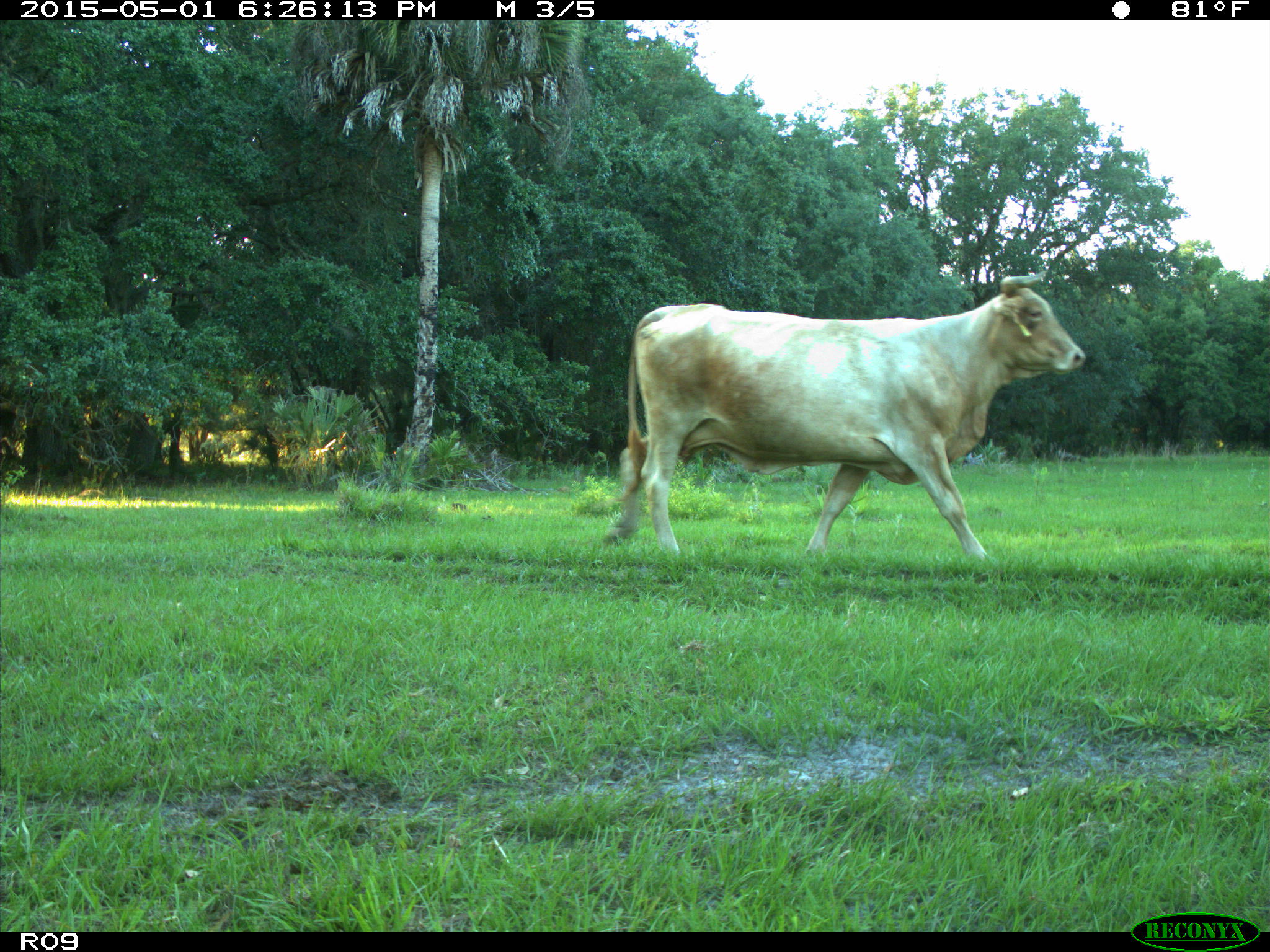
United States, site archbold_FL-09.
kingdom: Animalia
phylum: Chordata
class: Mammalia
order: Artiodactyla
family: Bovidae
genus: Bos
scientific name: Bos taurus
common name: domestic cow